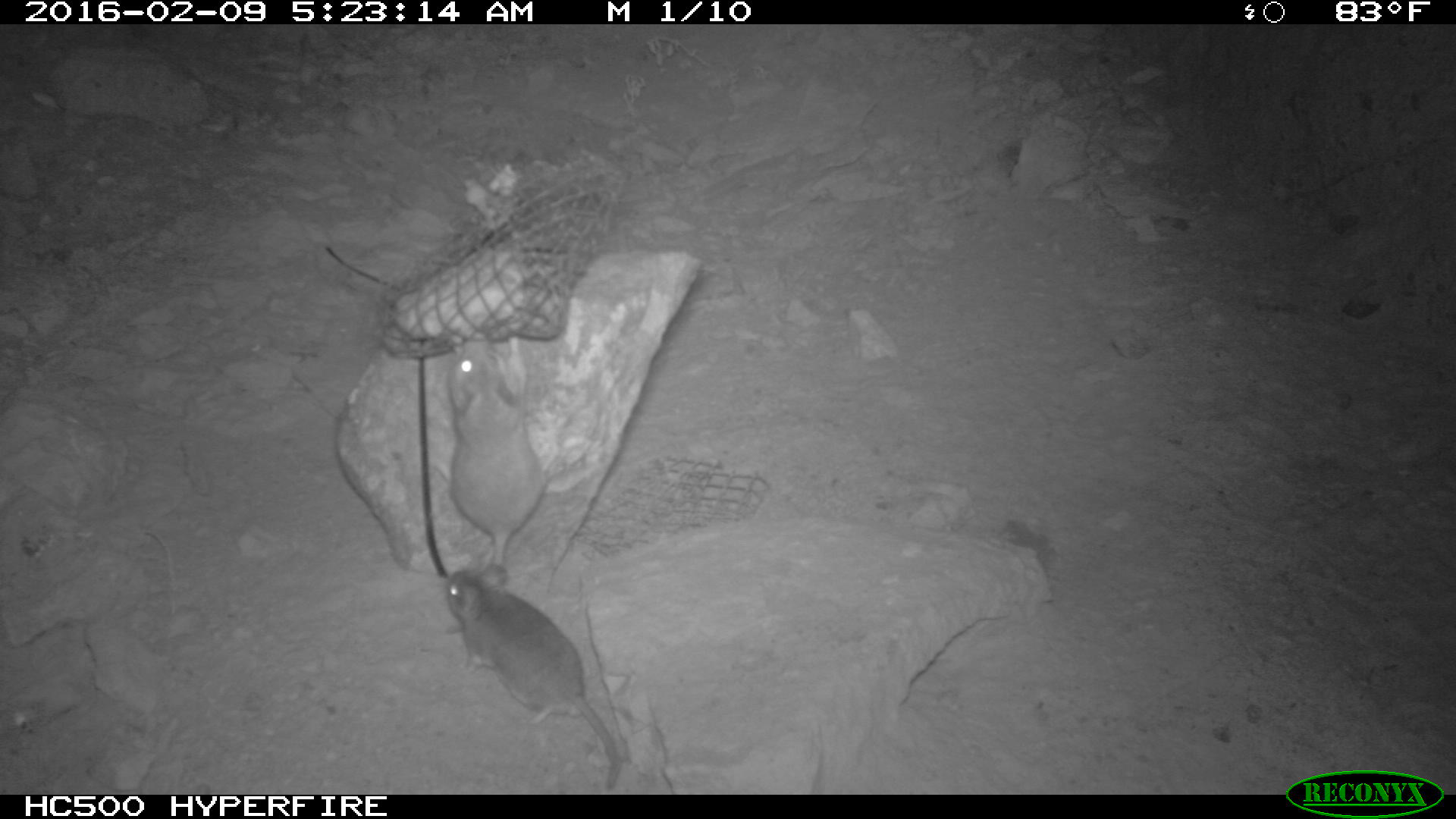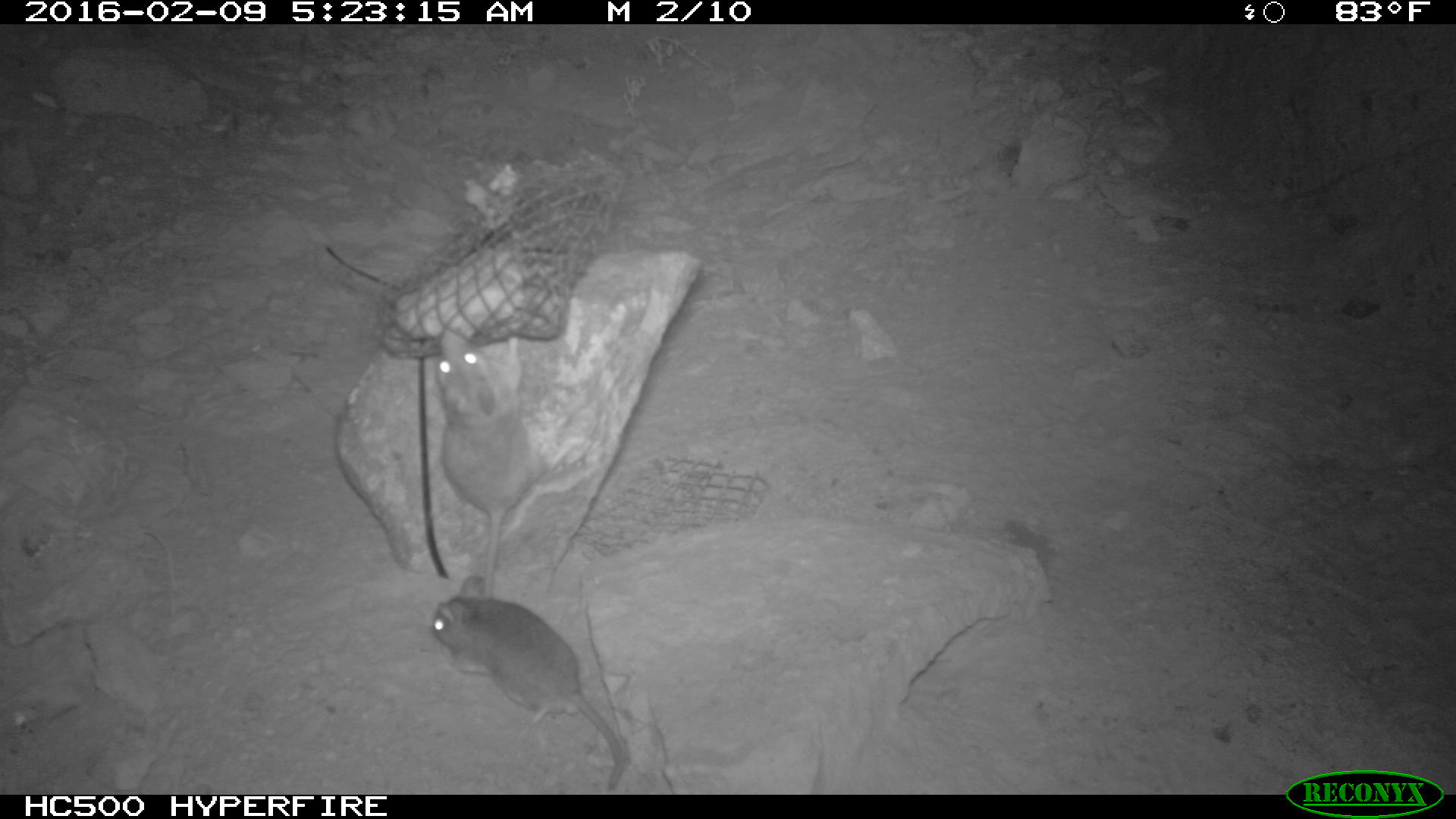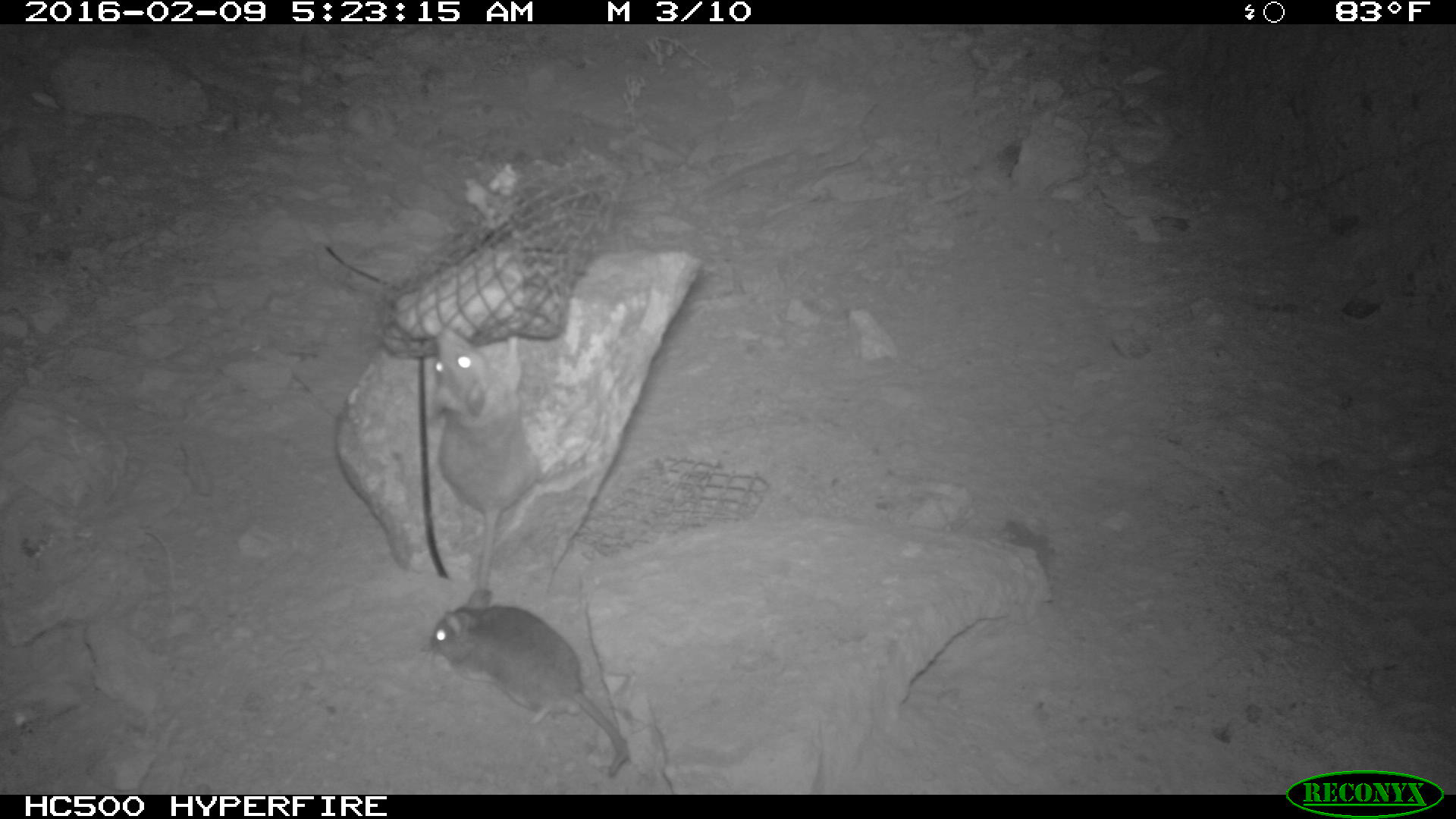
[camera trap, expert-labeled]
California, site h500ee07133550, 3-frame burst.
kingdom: Animalia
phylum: Chordata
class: Mammalia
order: Rodentia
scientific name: Rodentia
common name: rodent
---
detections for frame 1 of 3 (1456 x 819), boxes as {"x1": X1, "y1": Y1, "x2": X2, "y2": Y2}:
rodent: {"x1": 445, "y1": 568, "x2": 622, "y2": 792}; {"x1": 444, "y1": 330, "x2": 538, "y2": 571}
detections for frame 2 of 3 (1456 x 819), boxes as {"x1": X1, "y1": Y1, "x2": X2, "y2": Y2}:
rodent: {"x1": 430, "y1": 574, "x2": 632, "y2": 792}; {"x1": 435, "y1": 327, "x2": 546, "y2": 599}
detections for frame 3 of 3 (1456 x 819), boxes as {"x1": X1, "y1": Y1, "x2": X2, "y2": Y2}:
rodent: {"x1": 428, "y1": 587, "x2": 629, "y2": 775}; {"x1": 427, "y1": 322, "x2": 541, "y2": 592}